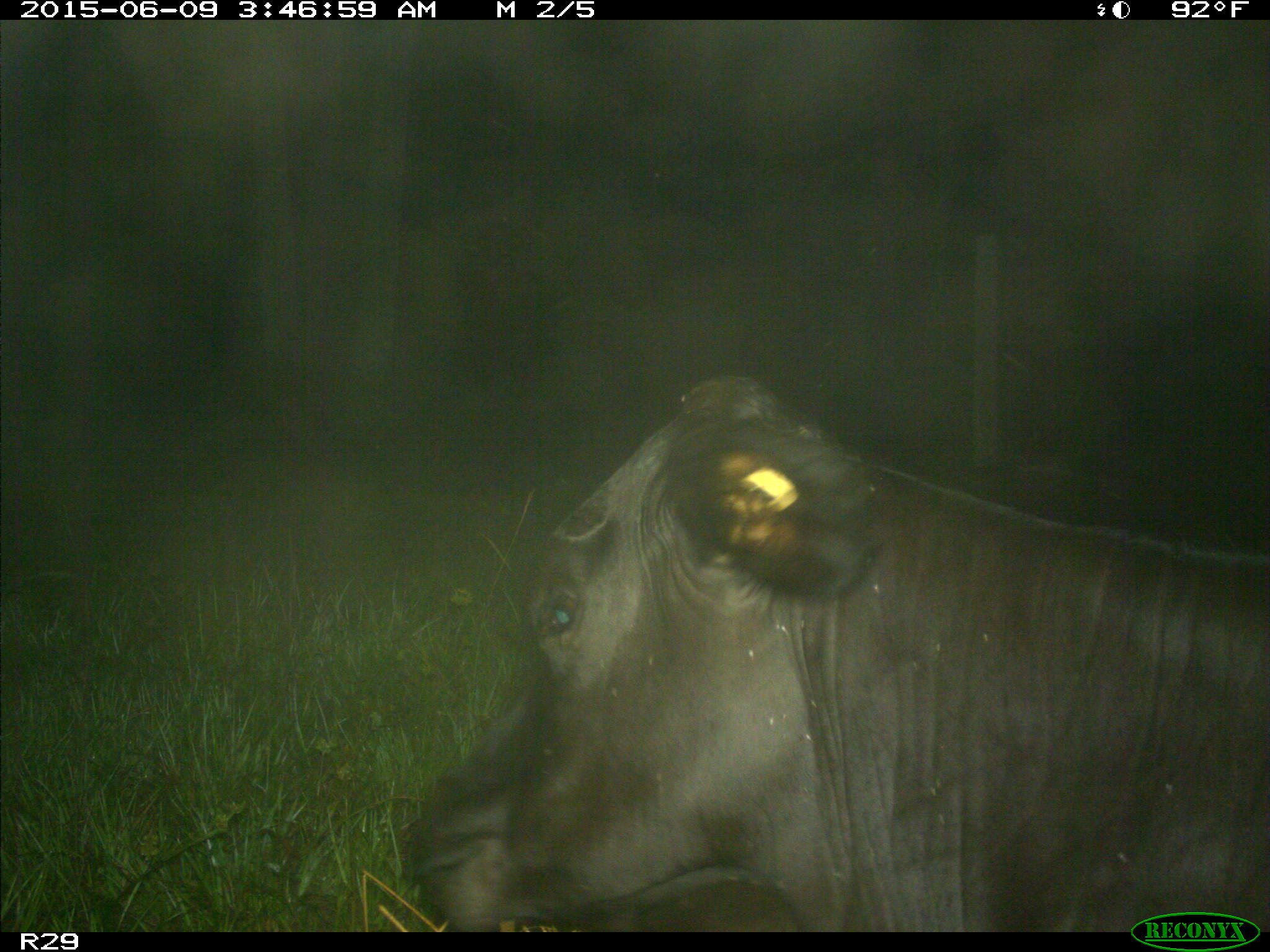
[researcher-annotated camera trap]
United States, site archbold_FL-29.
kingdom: Animalia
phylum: Chordata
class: Mammalia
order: Artiodactyla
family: Bovidae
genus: Bos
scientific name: Bos taurus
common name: domestic cow